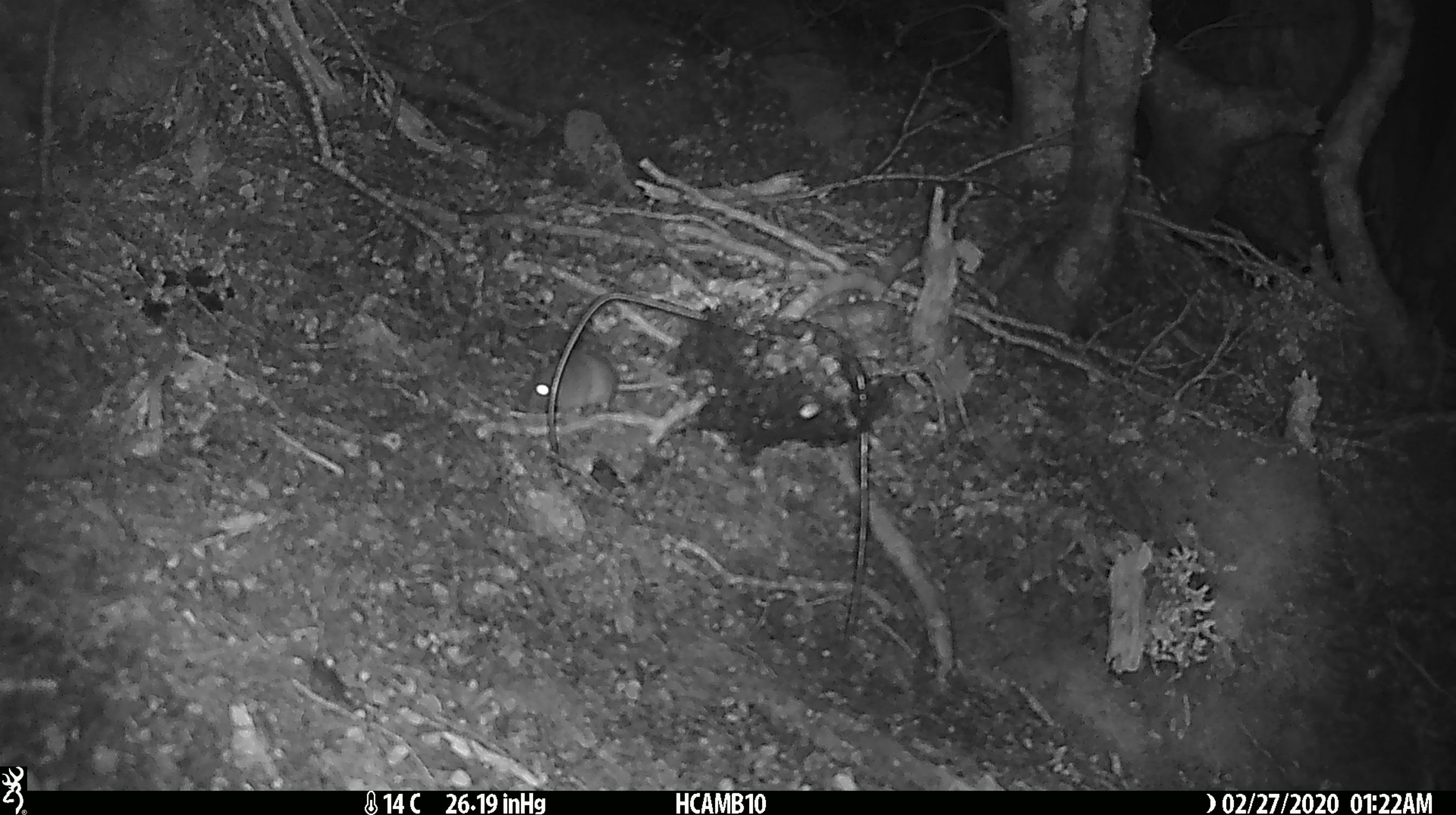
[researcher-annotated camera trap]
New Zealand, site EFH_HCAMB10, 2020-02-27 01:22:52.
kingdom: Animalia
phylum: Chordata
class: Mammalia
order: Rodentia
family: Muridae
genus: Mus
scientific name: Mus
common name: mouse